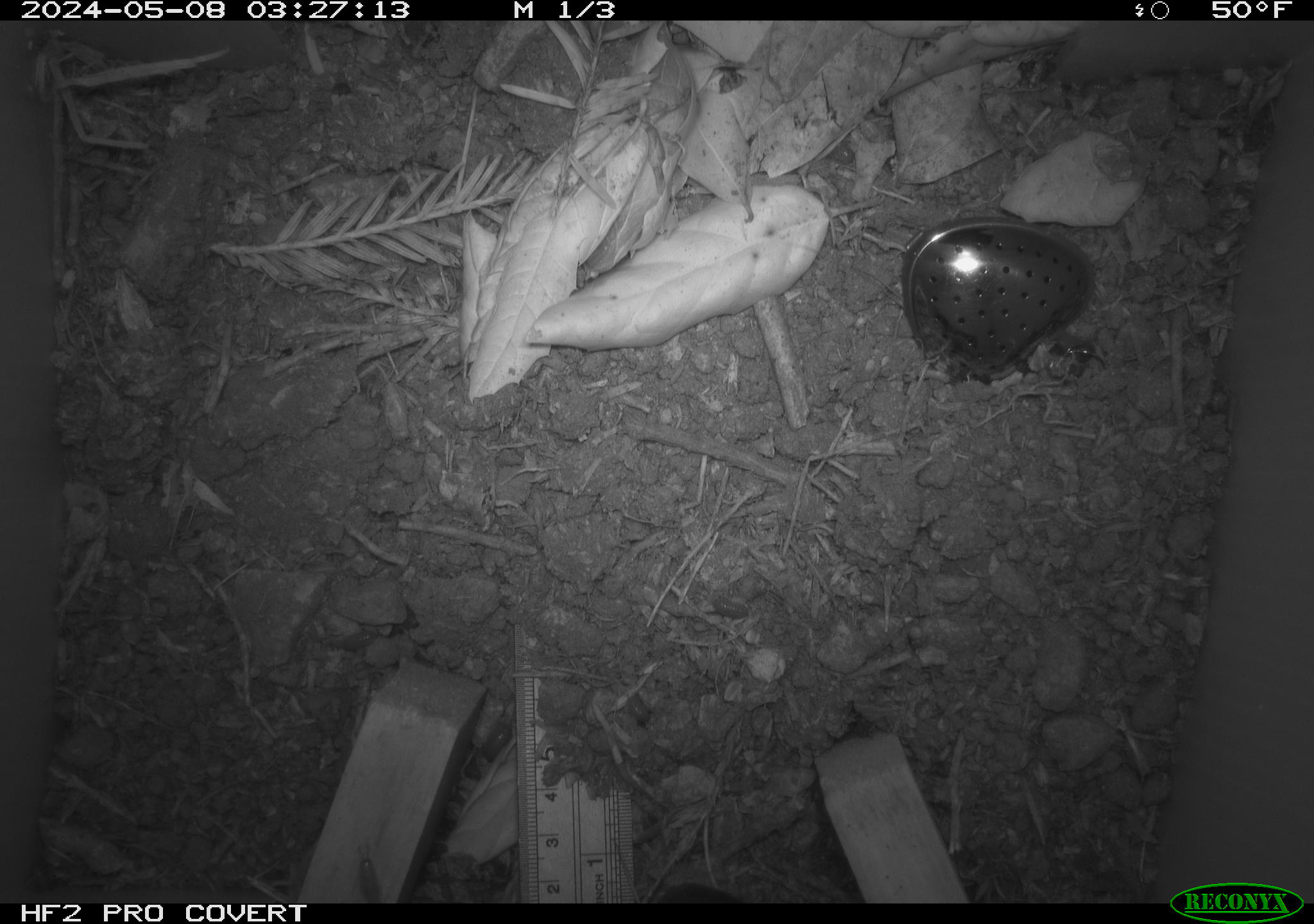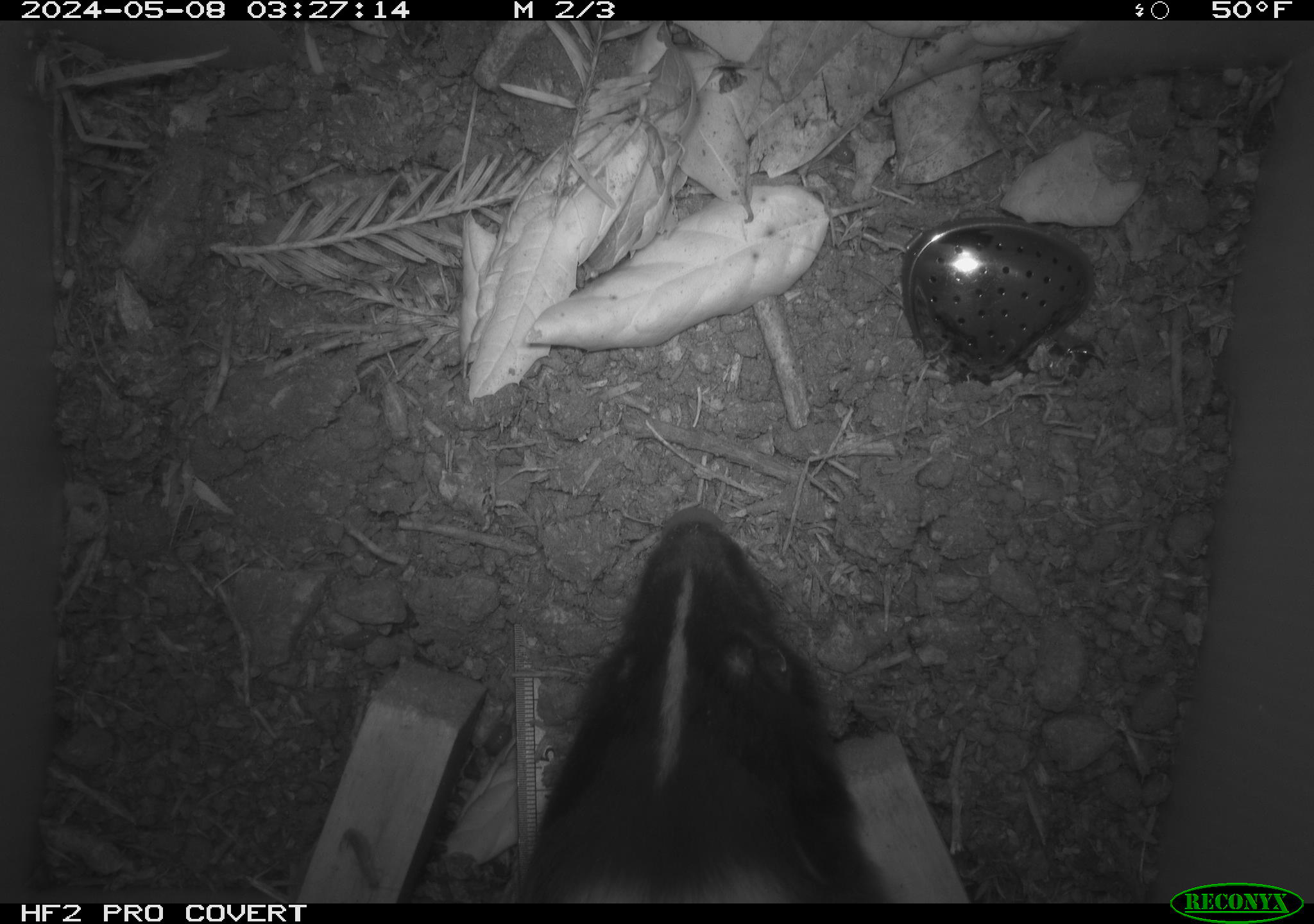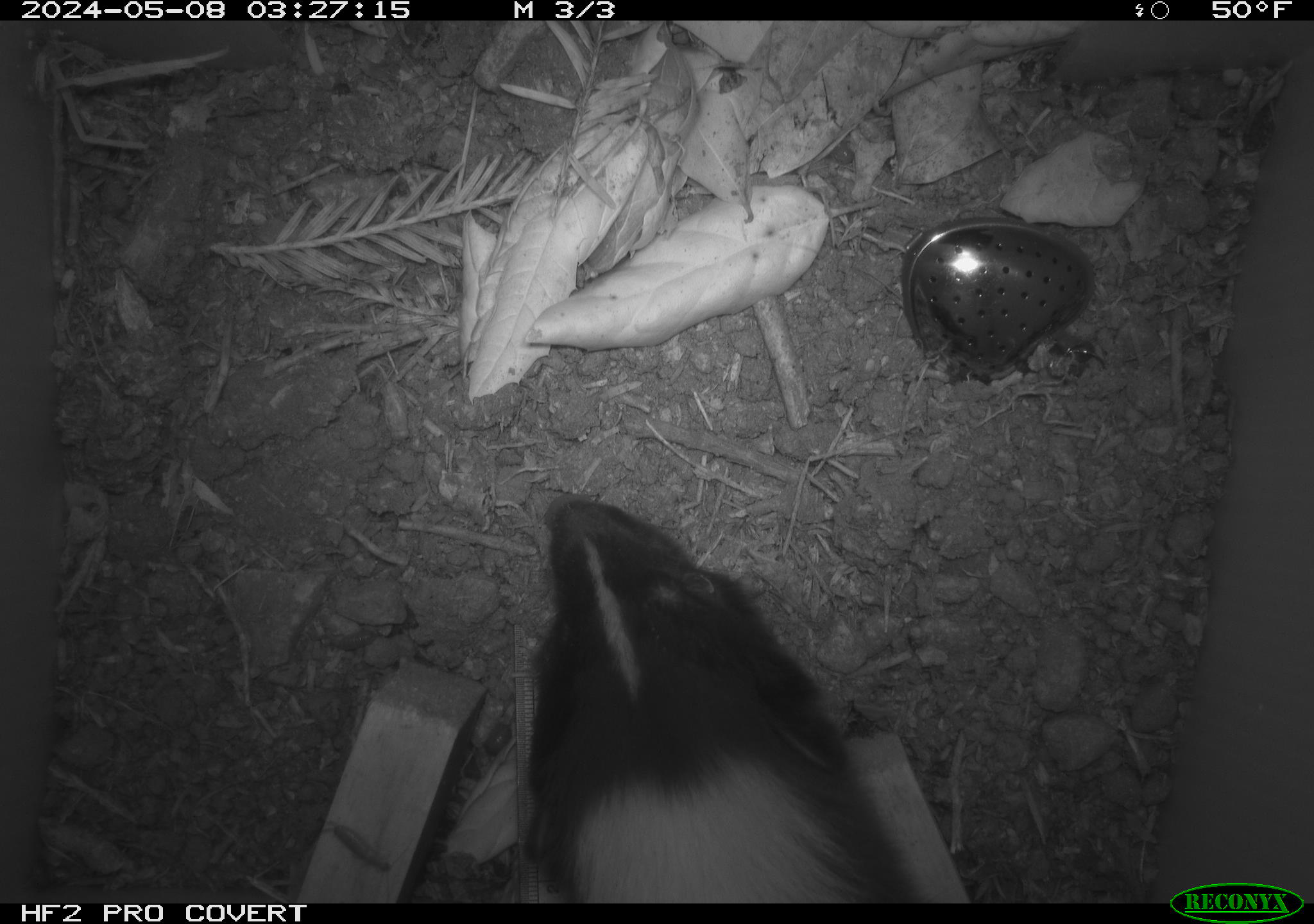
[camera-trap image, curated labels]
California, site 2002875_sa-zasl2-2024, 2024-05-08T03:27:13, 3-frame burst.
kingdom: Animalia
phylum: Chordata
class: Mammalia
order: Carnivora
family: Mephitidae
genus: Mephitis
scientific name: Mephitis mephitis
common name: striped skunk